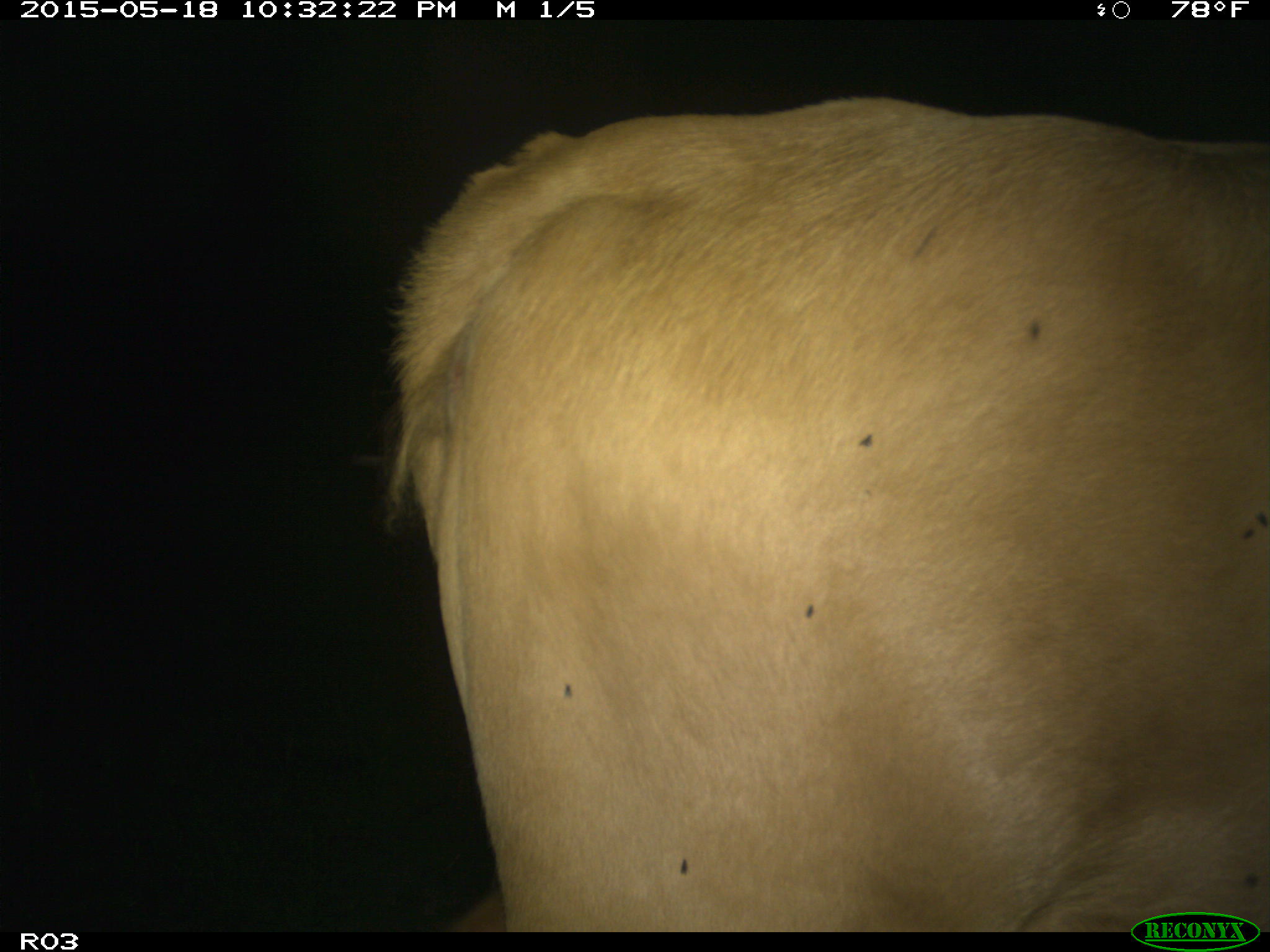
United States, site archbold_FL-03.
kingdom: Animalia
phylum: Chordata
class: Mammalia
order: Artiodactyla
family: Bovidae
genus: Bos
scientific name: Bos taurus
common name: domestic cow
Bos taurus (domestic cow).